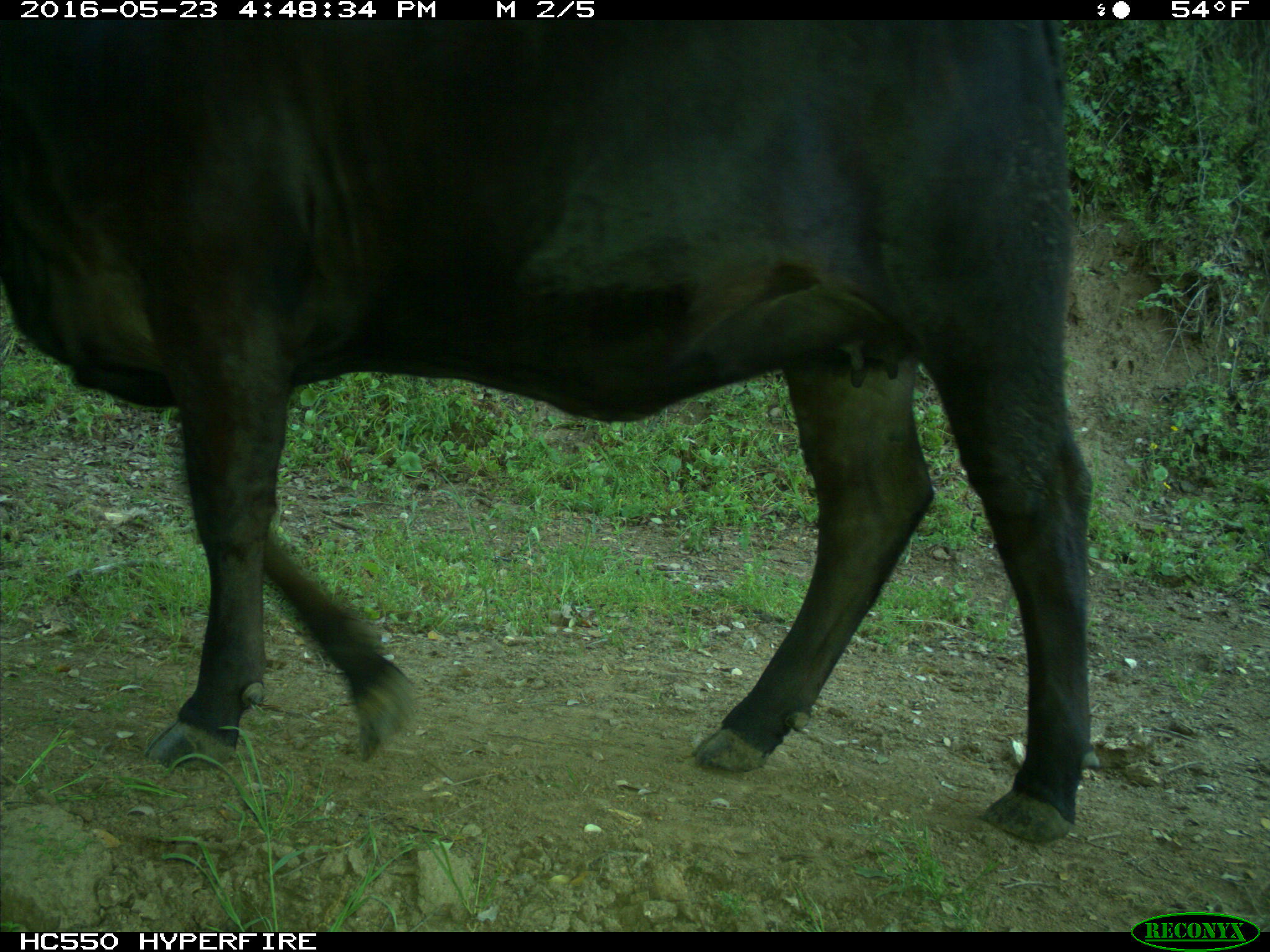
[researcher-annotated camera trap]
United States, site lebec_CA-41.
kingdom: Animalia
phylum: Chordata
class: Mammalia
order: Artiodactyla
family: Bovidae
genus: Bos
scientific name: Bos taurus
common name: domestic cow